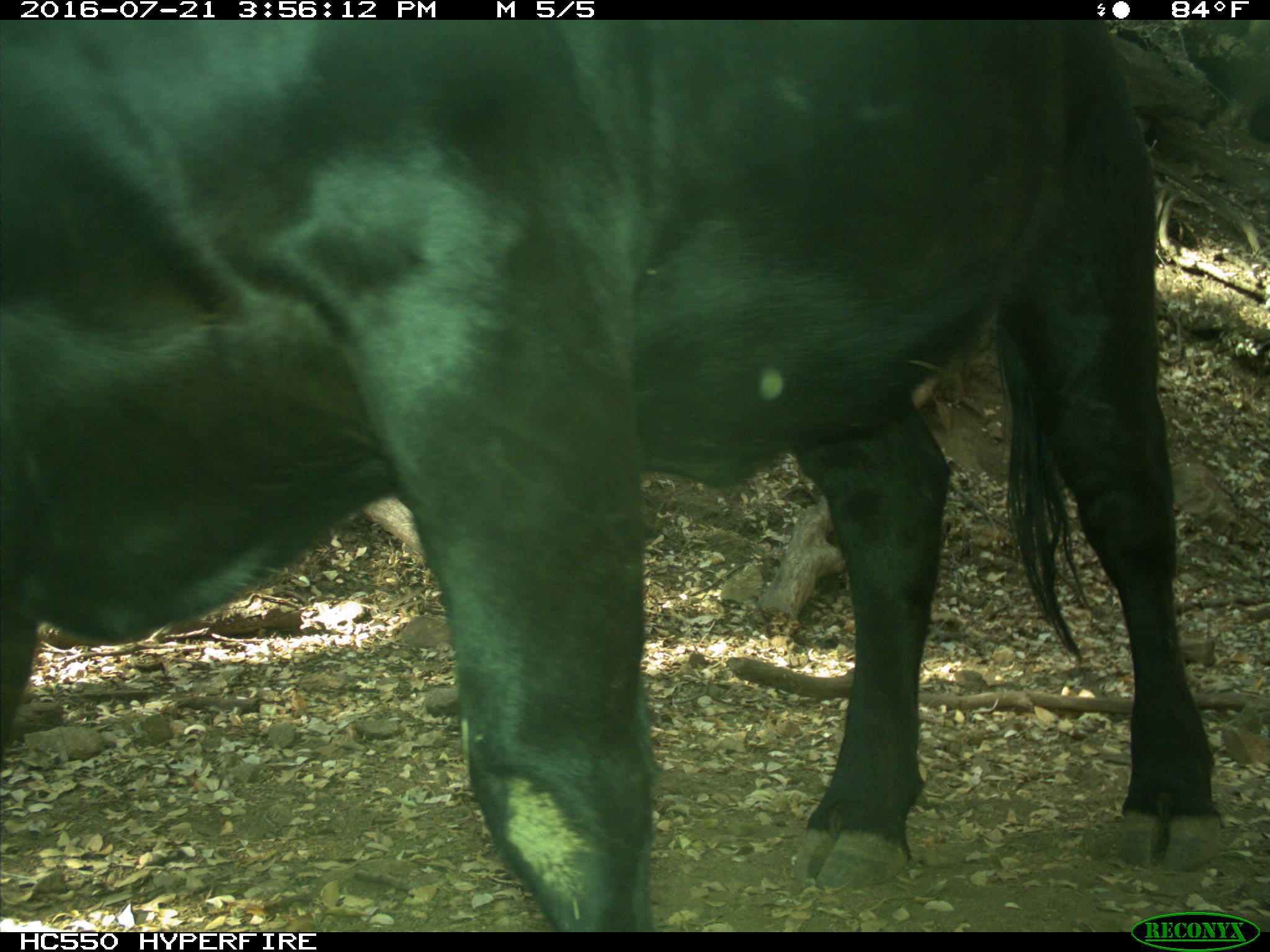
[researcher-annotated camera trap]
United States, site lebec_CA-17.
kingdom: Animalia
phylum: Chordata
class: Mammalia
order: Artiodactyla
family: Bovidae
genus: Bos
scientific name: Bos taurus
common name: domestic cow